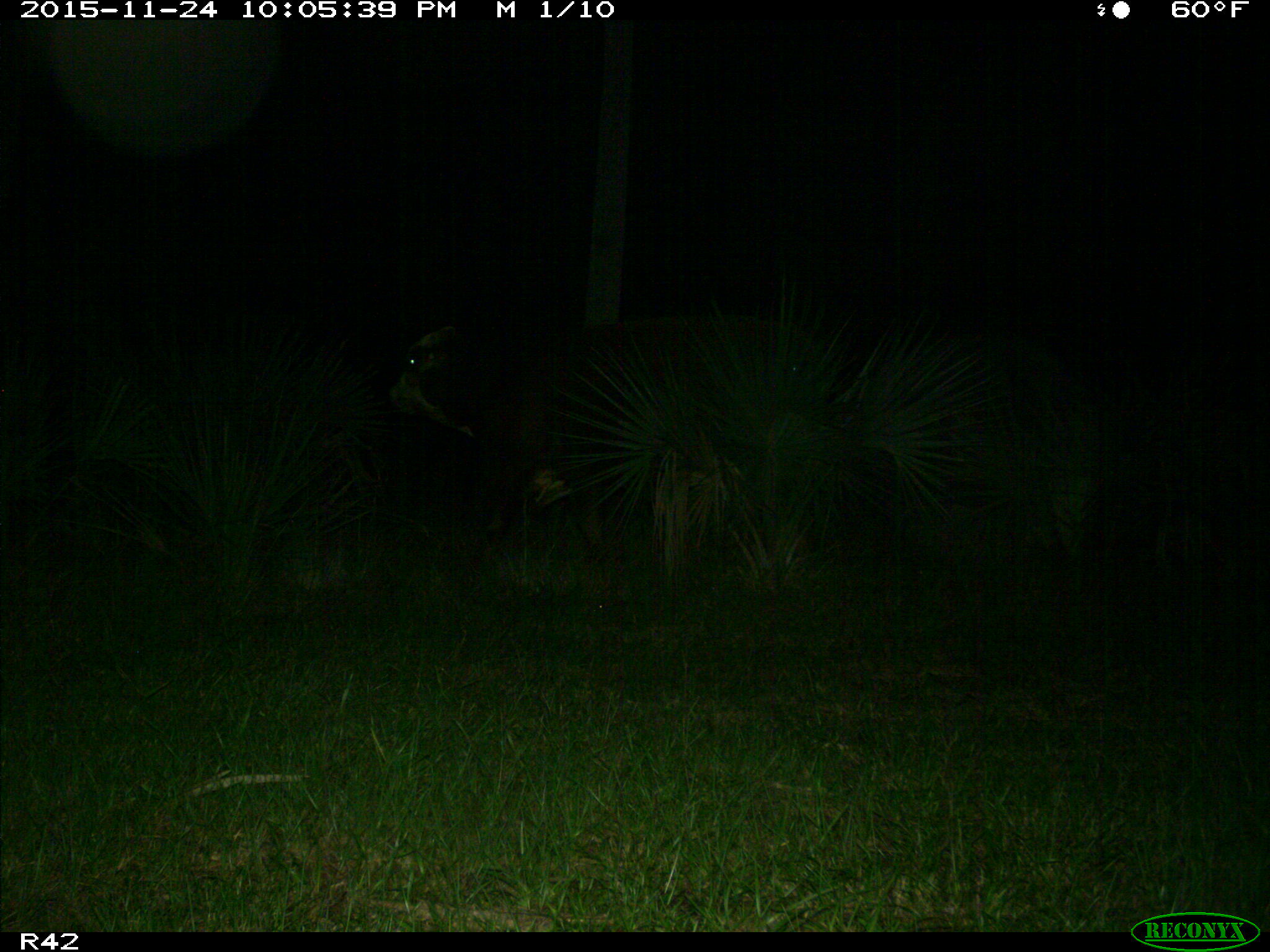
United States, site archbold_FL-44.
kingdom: Animalia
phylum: Chordata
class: Mammalia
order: Artiodactyla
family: Bovidae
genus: Bos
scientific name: Bos taurus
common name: domestic cow